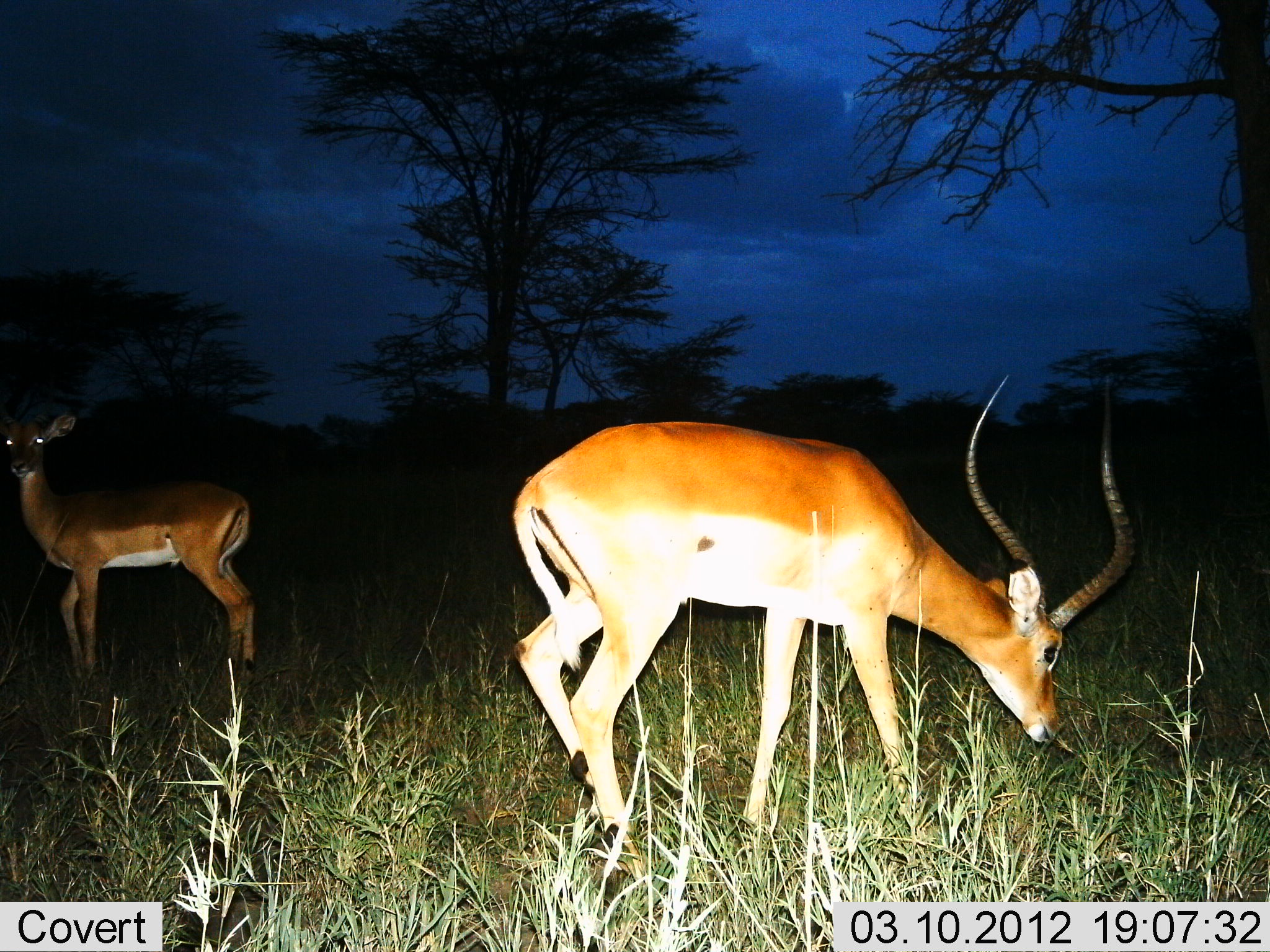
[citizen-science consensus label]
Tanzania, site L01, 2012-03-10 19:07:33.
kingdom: Animalia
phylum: Chordata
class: Mammalia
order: Artiodactyla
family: Bovidae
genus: Aepyceros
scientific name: Aepyceros melampus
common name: impala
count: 2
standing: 95%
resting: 0%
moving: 0%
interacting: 0%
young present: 0%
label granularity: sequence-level